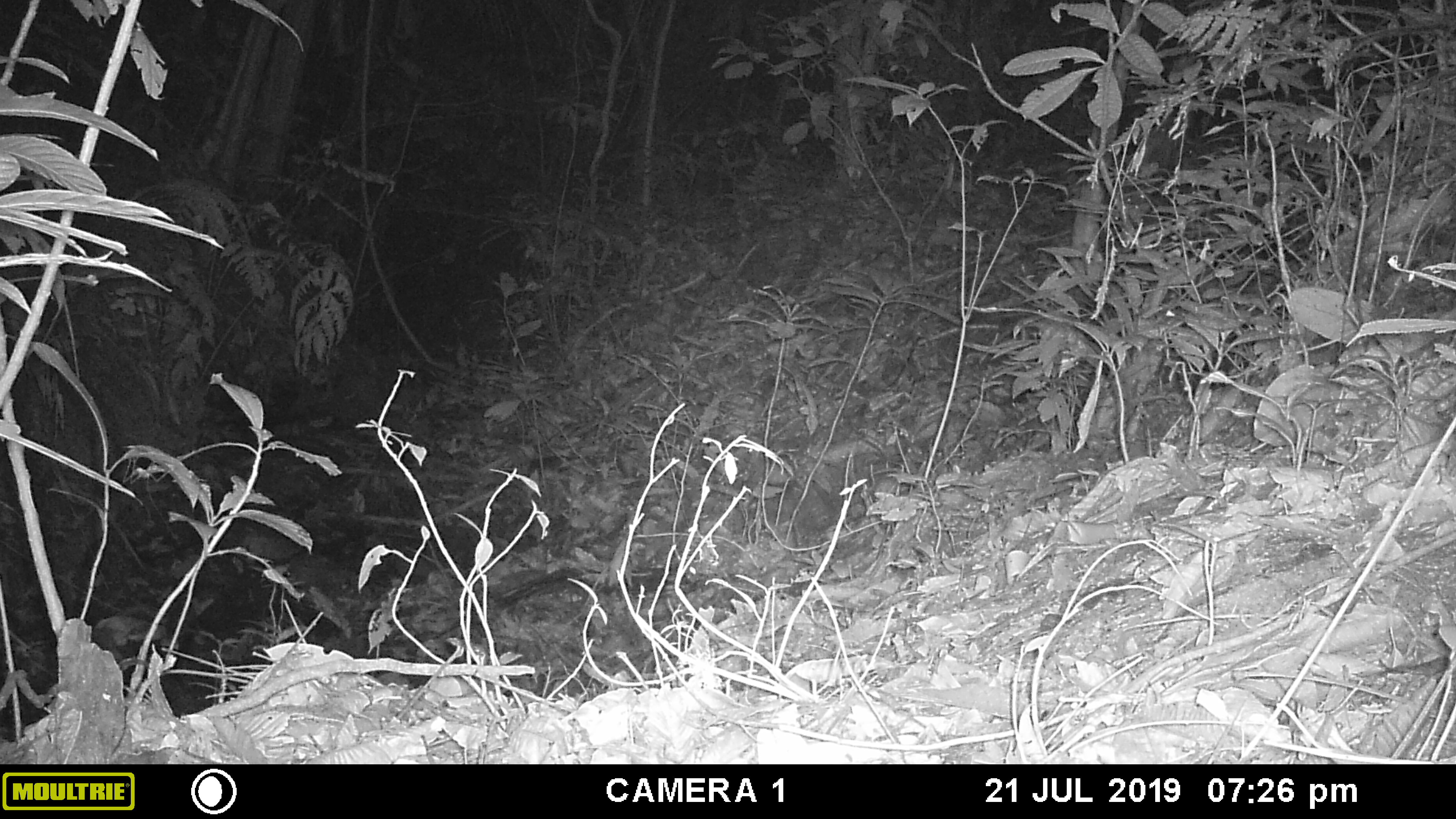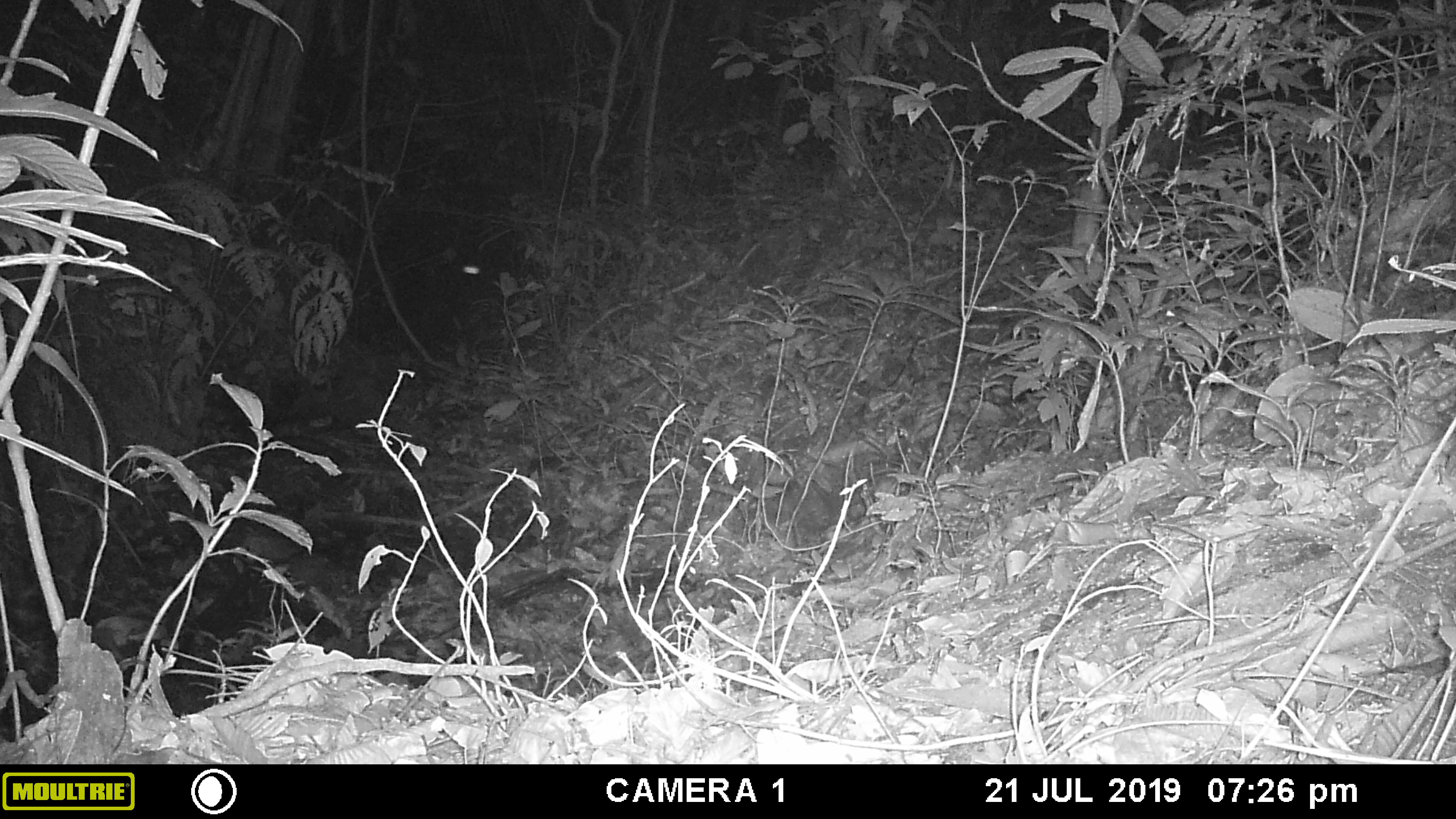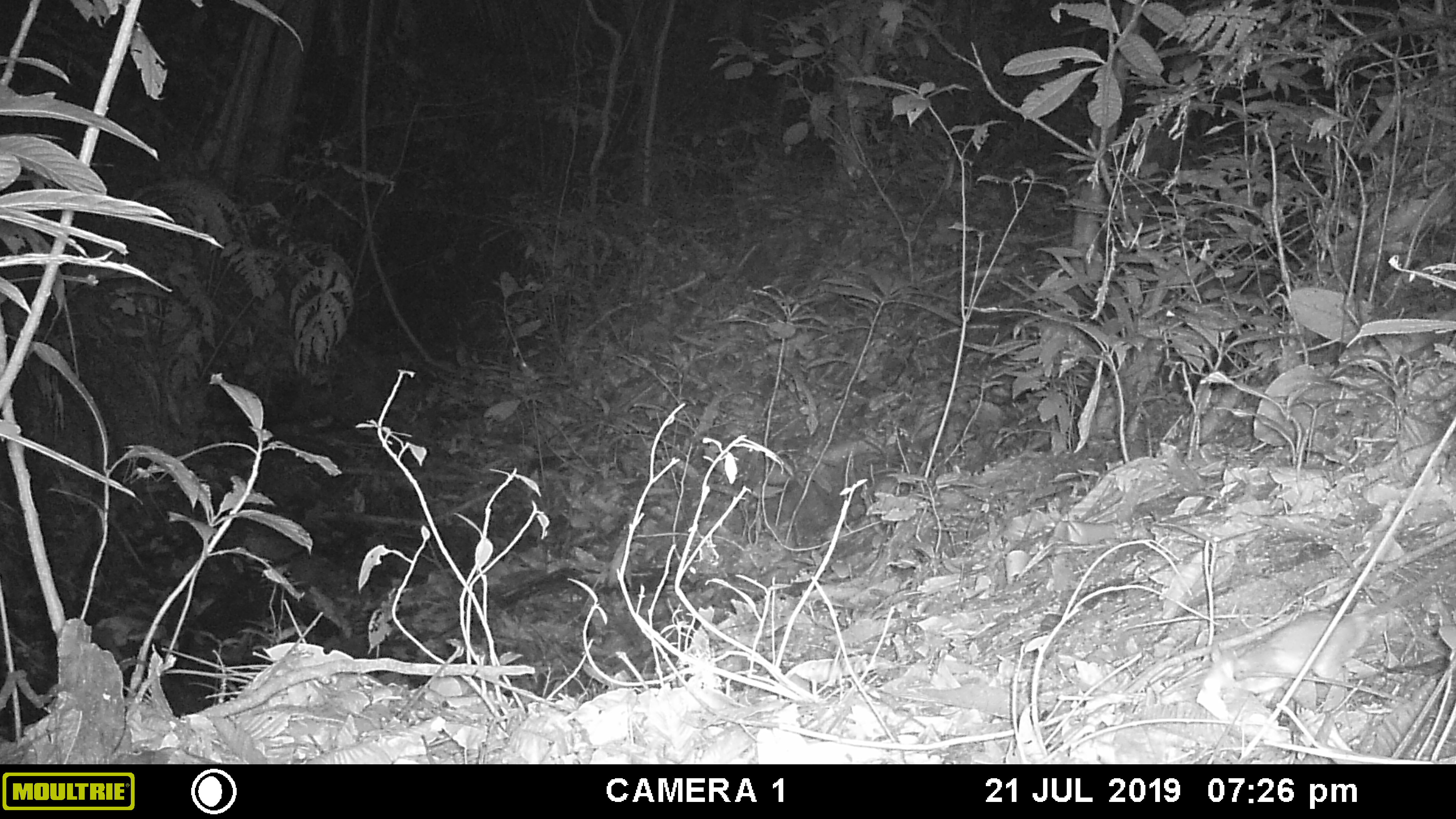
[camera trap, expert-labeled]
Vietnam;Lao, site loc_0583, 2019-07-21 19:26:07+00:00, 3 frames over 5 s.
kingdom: Animalia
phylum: Chordata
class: Mammalia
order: Rodentia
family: Muridae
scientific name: Muridae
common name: old-world mice and rats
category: unidentified murid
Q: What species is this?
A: Unidentified murid (old-world mice and rats) (Muridae).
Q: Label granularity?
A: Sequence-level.